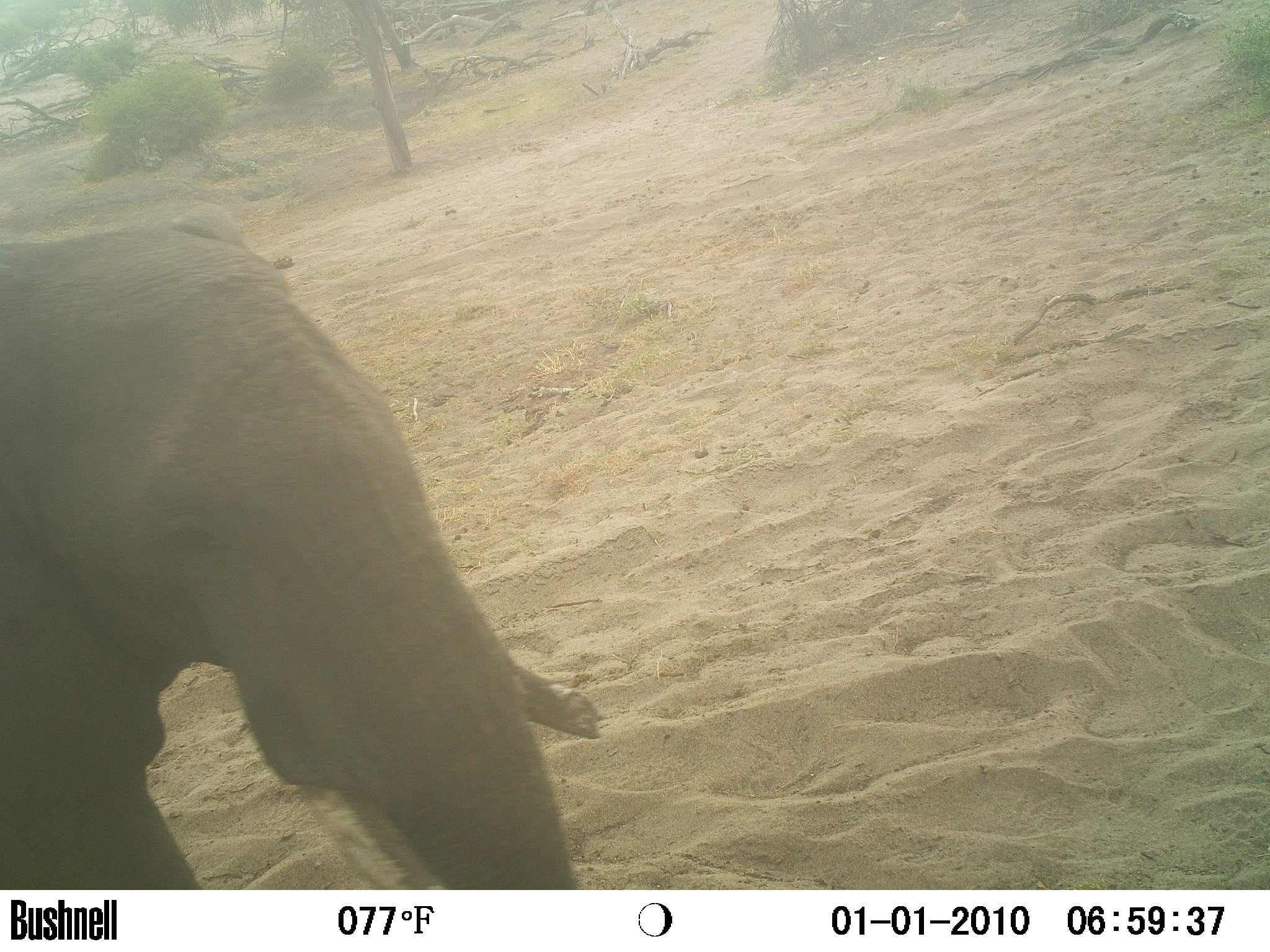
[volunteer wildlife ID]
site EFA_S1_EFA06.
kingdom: Animalia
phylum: Chordata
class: Mammalia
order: Proboscidea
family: Elephantidae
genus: Loxodonta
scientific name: Loxodonta africana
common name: african bush elephant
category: elephant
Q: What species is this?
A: Elephant (african bush elephant) (Loxodonta africana).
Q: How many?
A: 1.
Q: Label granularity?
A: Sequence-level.